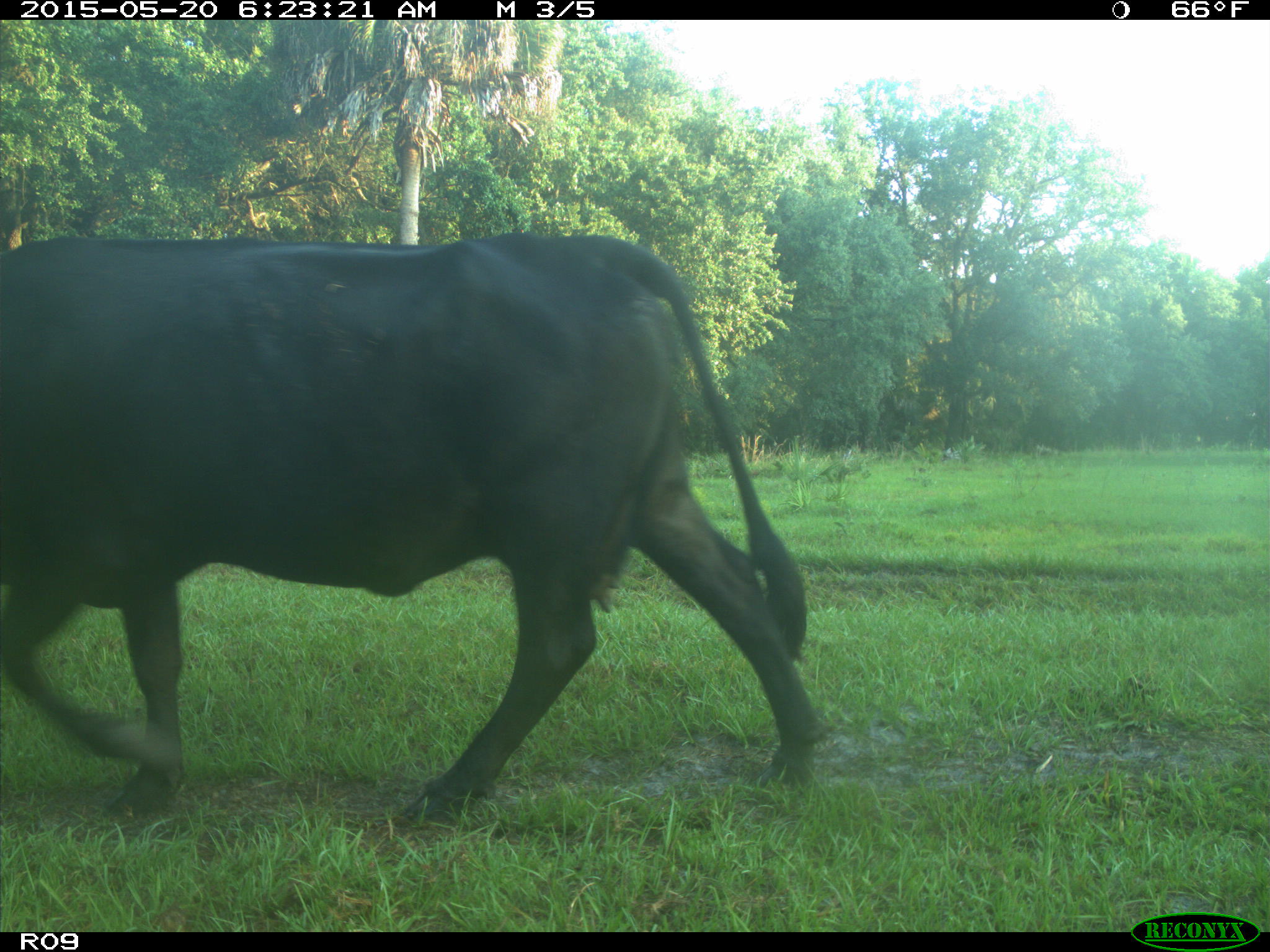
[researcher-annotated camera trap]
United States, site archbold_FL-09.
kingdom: Animalia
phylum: Chordata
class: Mammalia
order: Artiodactyla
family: Bovidae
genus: Bos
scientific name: Bos taurus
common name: domestic cow